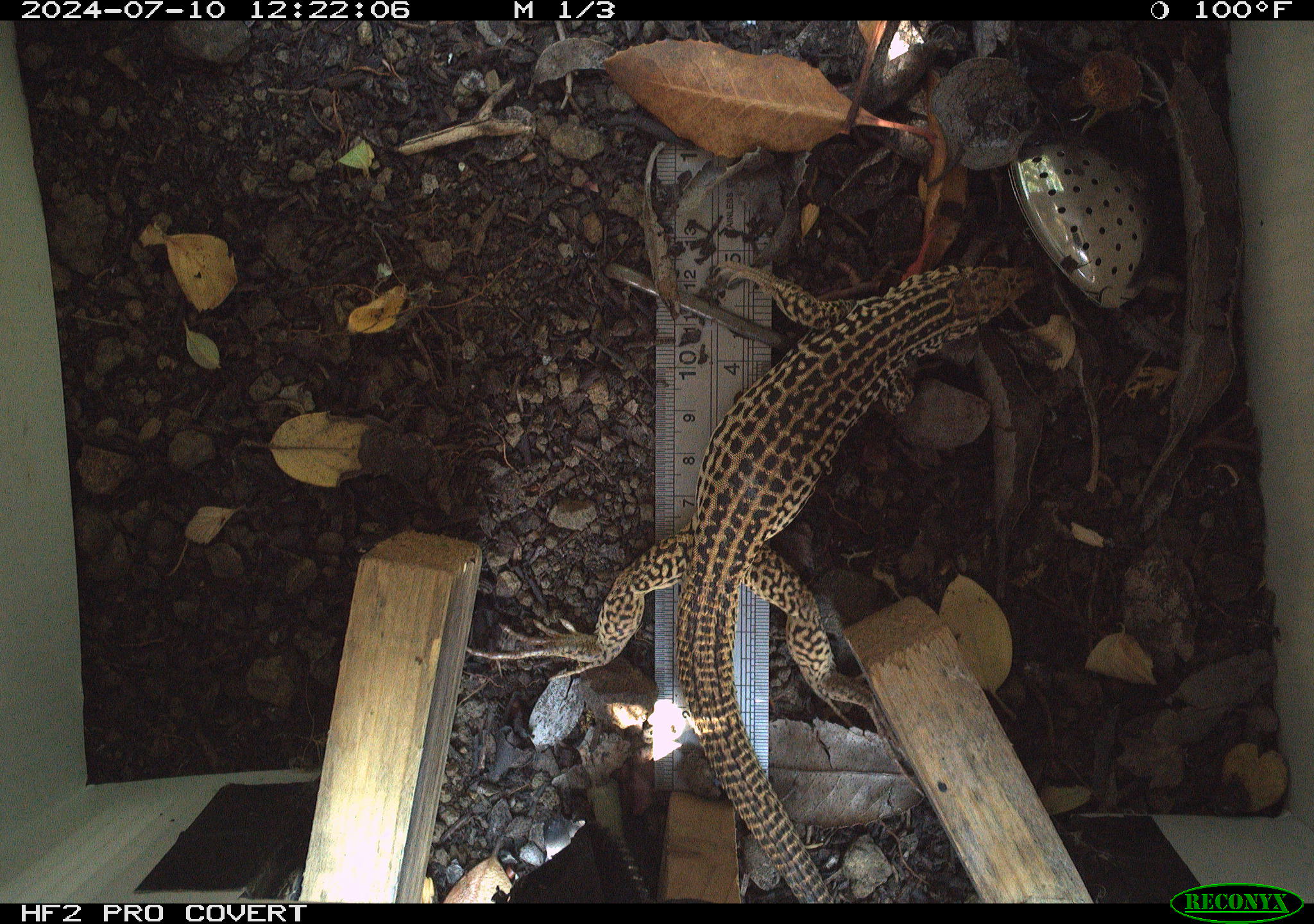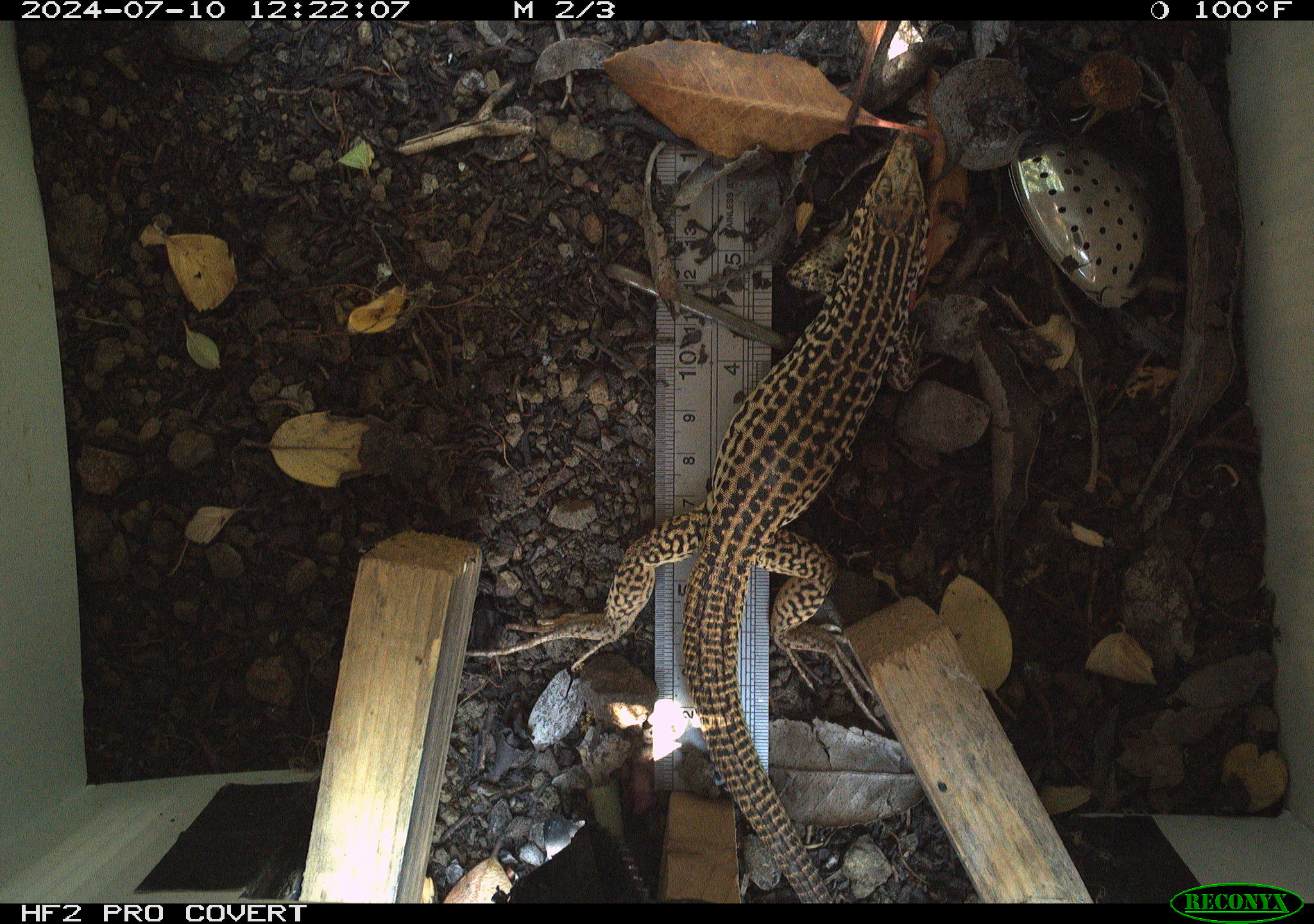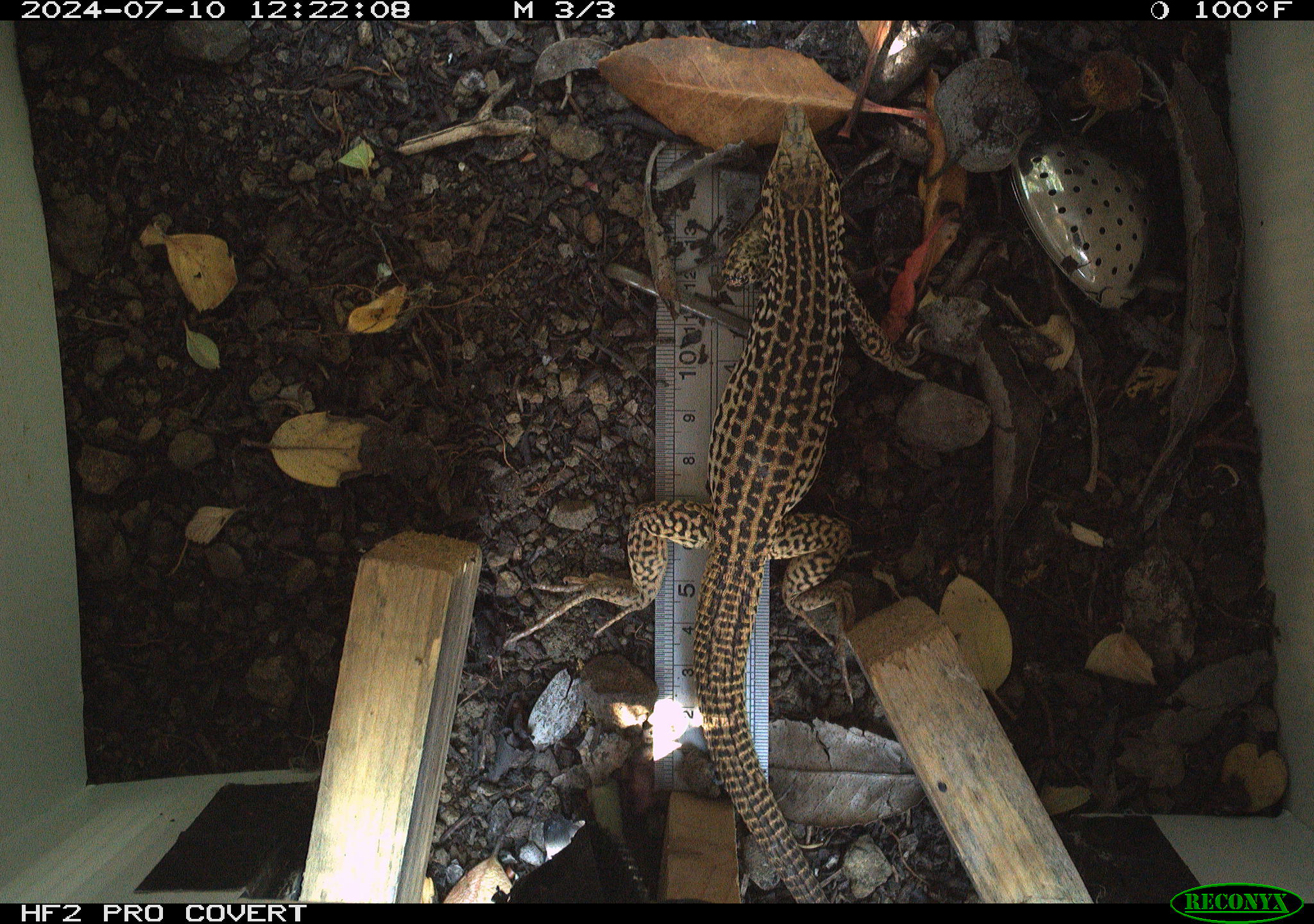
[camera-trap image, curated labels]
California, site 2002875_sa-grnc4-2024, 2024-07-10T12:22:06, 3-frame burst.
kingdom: Animalia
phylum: Chordata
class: Reptilia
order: Squamata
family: Teiidae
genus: Aspidoscelis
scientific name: Aspidoscelis tigris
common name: western whiptail